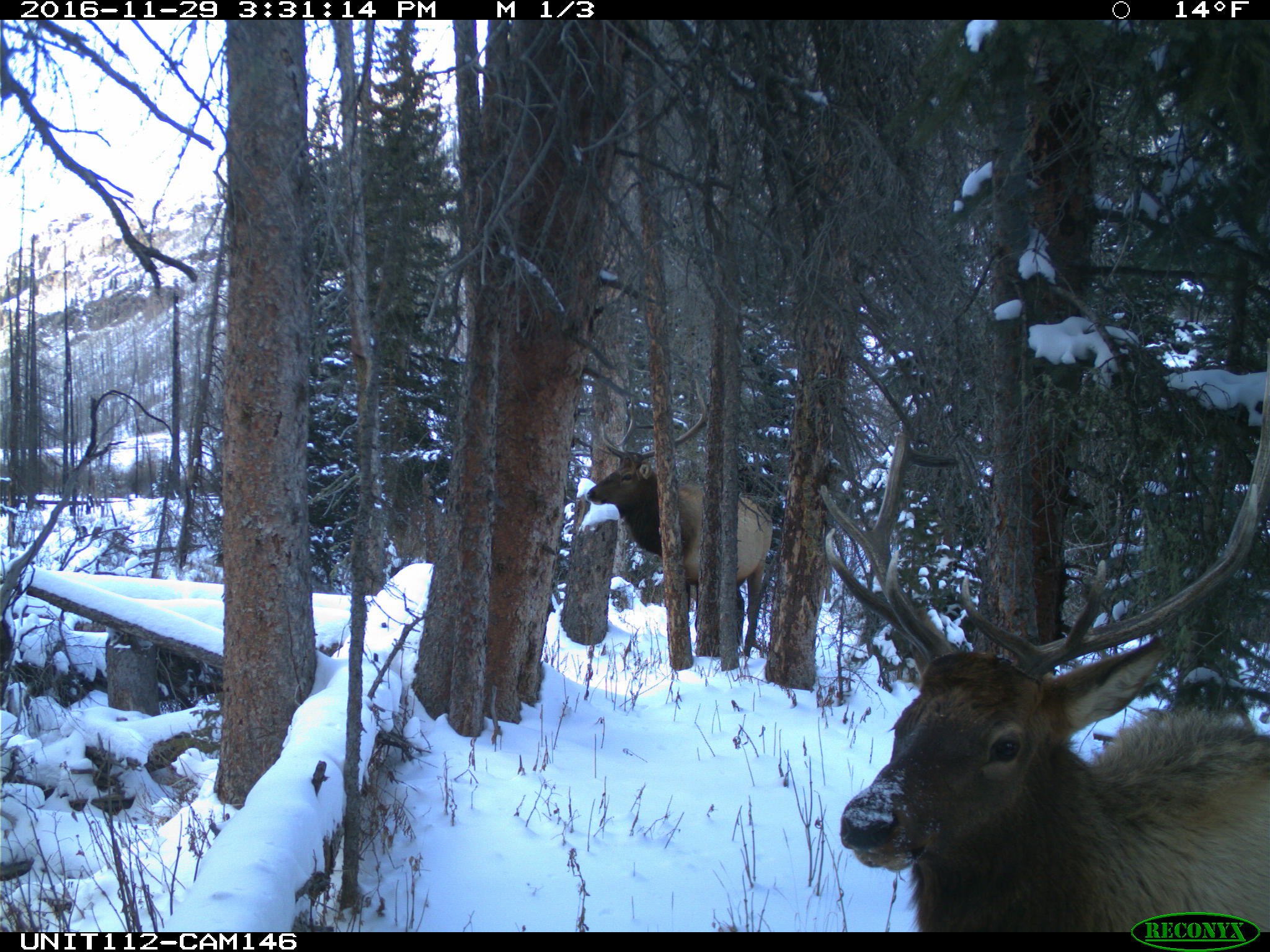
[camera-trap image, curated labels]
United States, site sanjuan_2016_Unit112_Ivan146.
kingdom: Animalia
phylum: Chordata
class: Mammalia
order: Artiodactyla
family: Cervidae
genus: Cervus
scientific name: Cervus elaphus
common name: red deer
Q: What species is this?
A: Cervus elaphus (red deer).